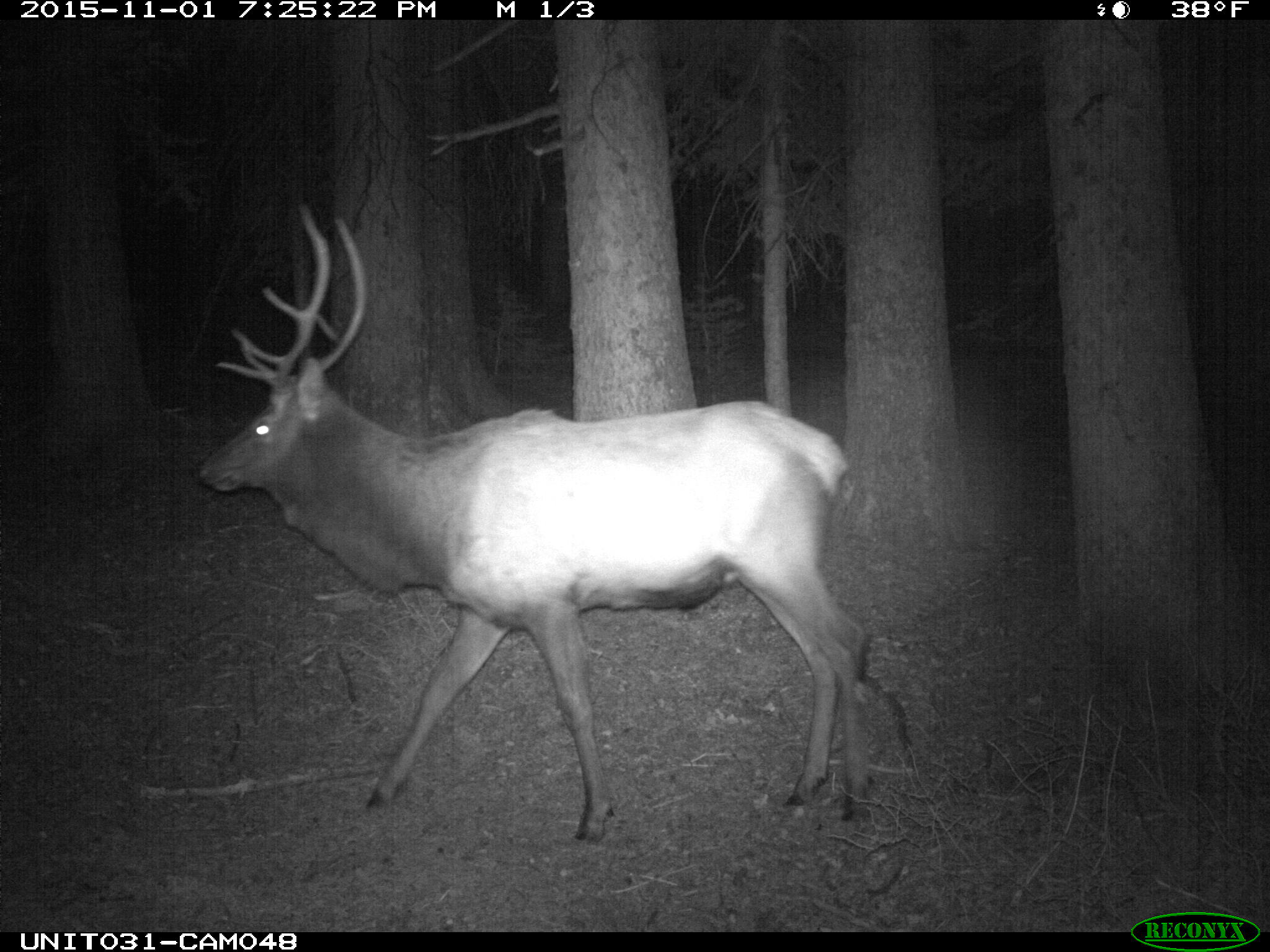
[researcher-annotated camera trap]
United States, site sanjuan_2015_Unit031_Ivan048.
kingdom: Animalia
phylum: Chordata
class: Mammalia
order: Artiodactyla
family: Cervidae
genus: Cervus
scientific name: Cervus elaphus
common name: red deer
Cervus elaphus (red deer).